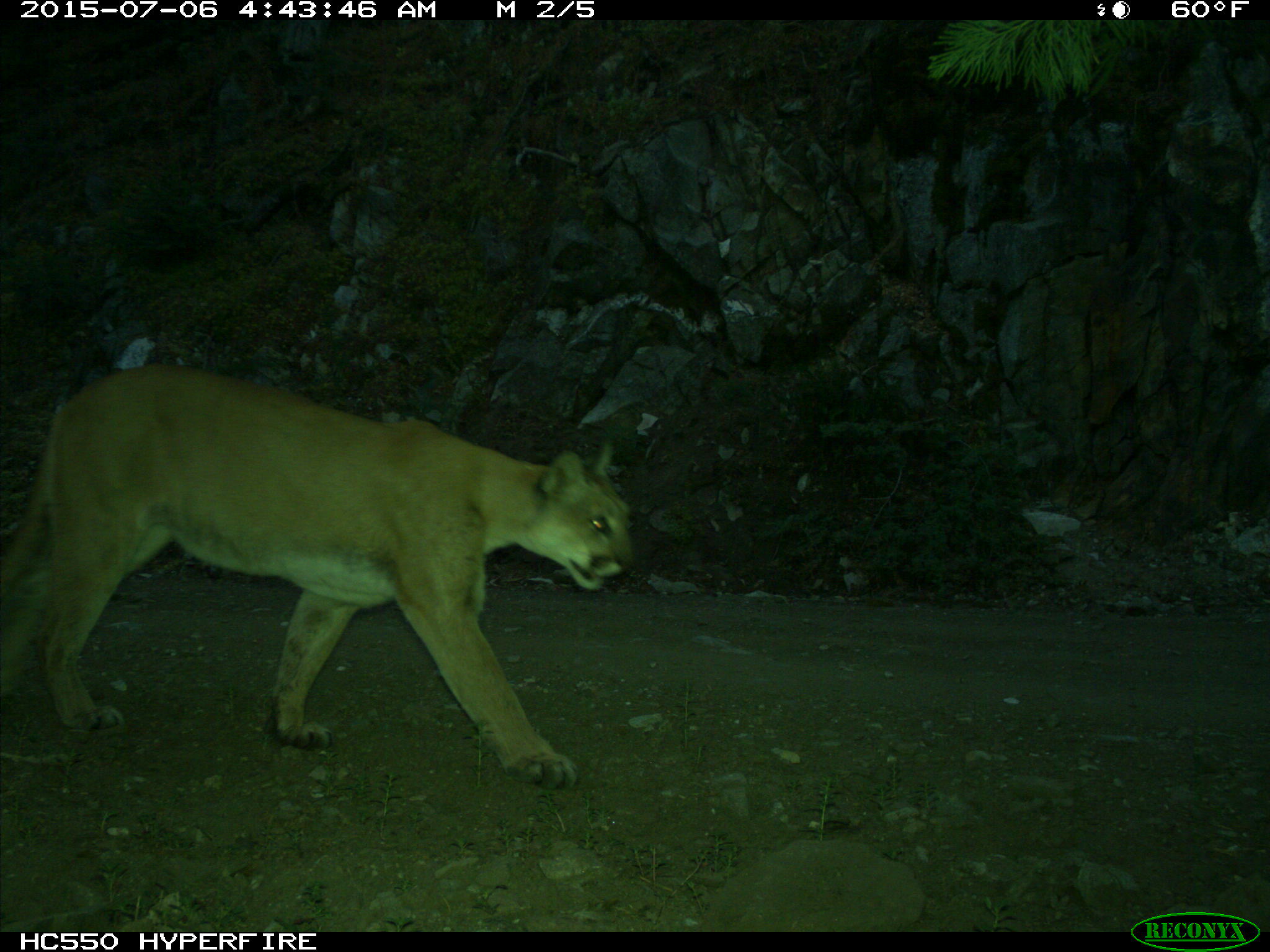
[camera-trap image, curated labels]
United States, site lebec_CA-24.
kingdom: Animalia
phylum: Chordata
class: Mammalia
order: Carnivora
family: Felidae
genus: Puma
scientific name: Puma concolor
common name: mountain lion